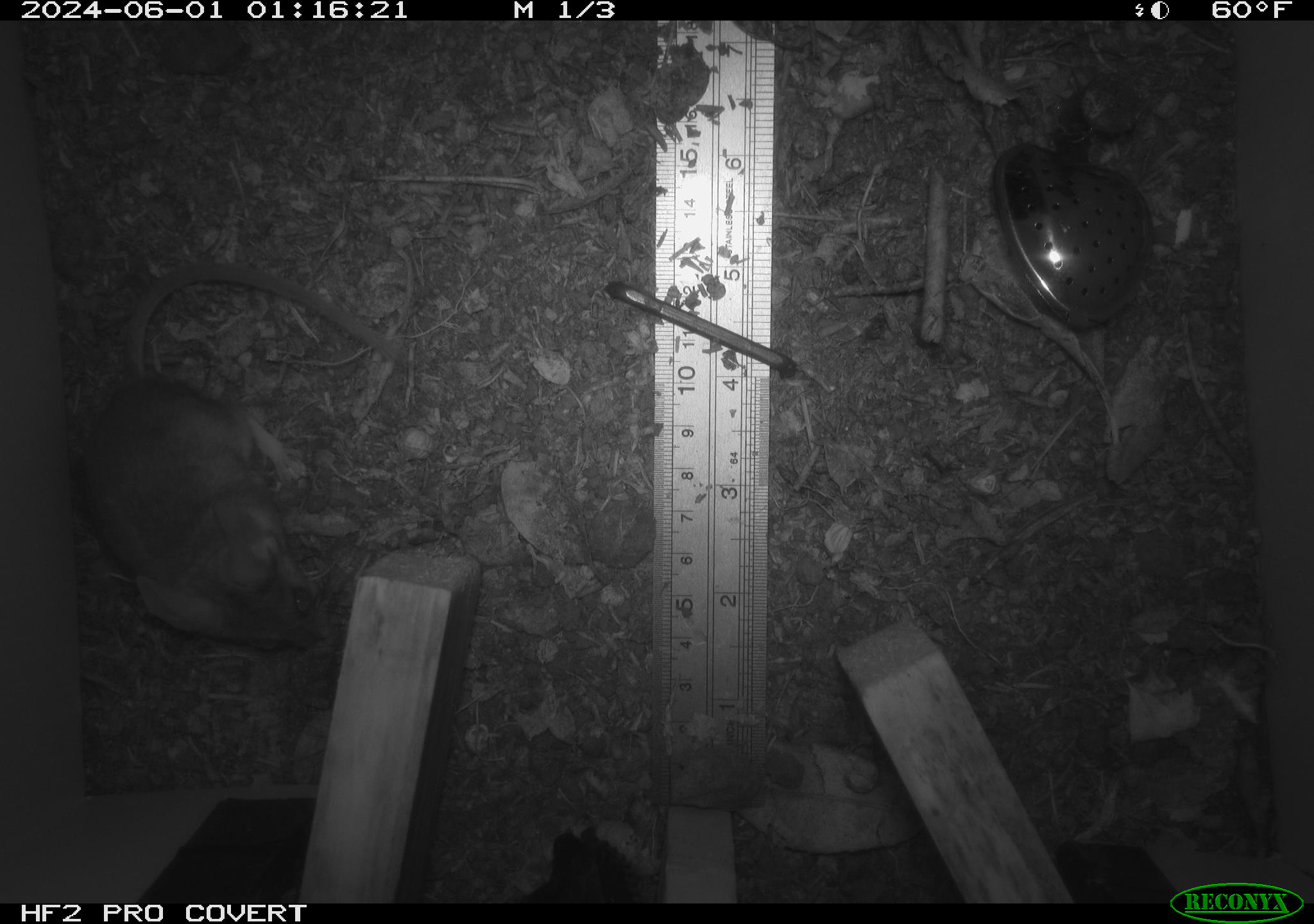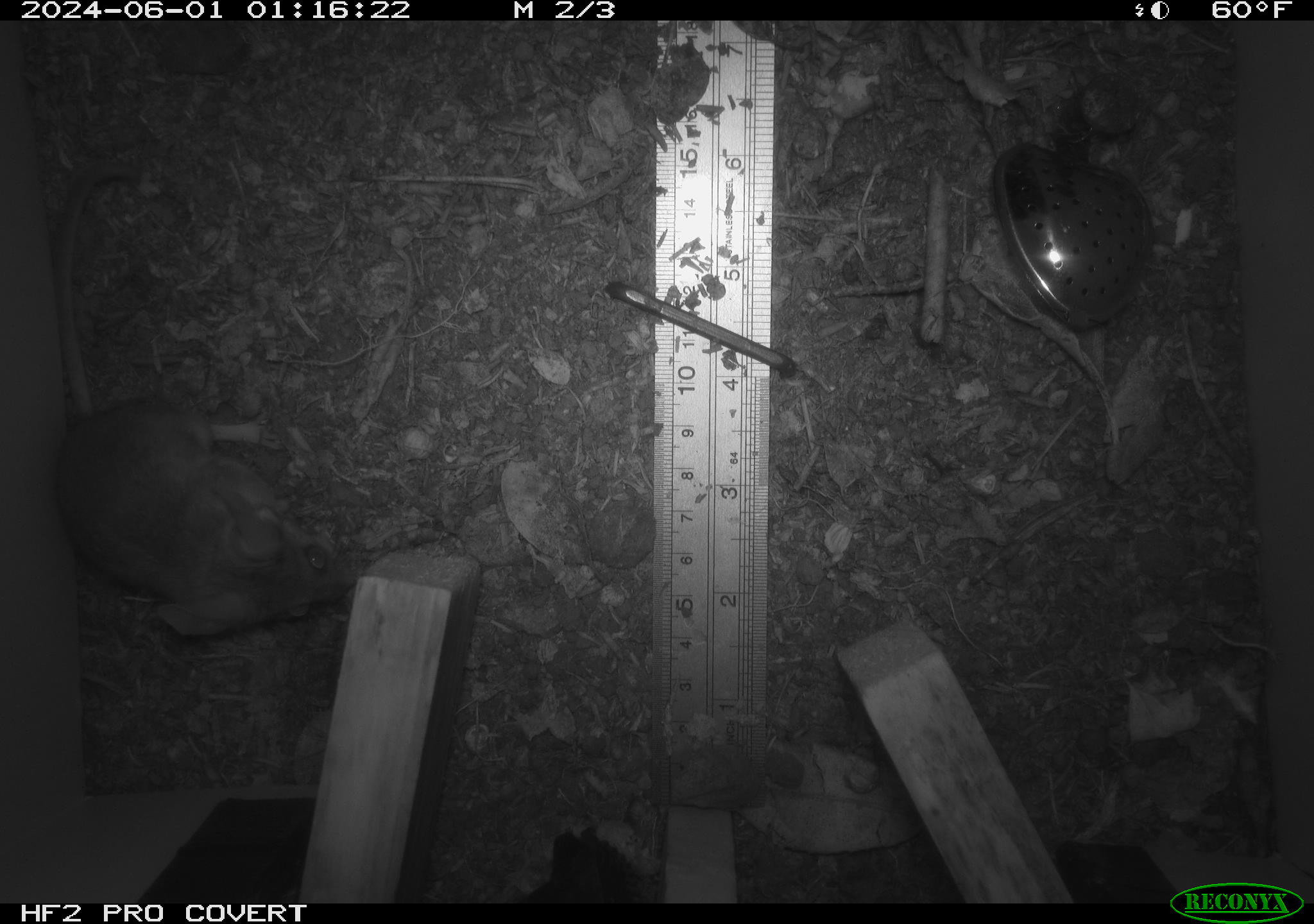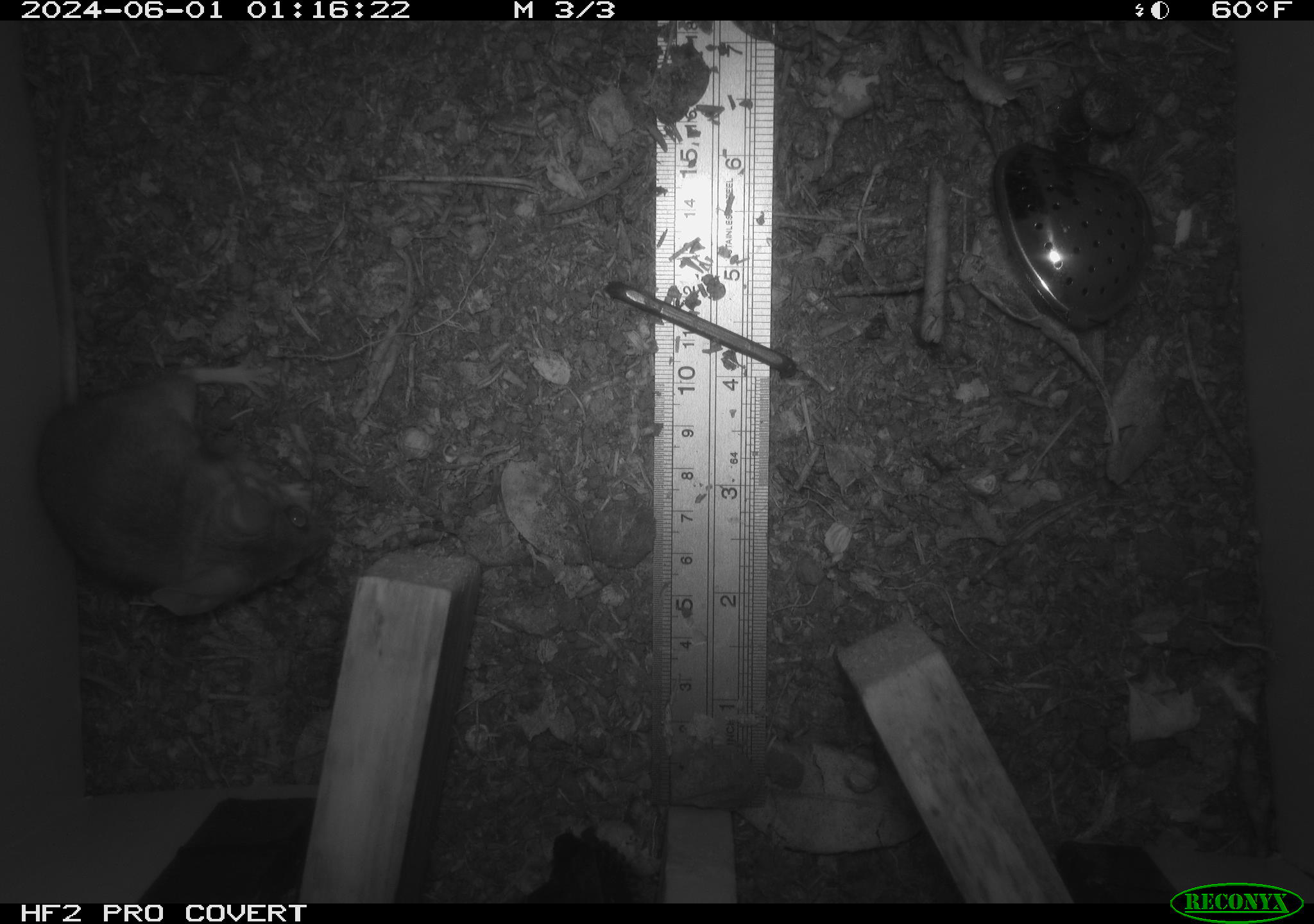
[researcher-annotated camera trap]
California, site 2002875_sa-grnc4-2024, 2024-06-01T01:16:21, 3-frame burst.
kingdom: Animalia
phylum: Chordata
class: Mammalia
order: Rodentia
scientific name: Rodentia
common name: rodent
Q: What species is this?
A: Rodent (Rodentia).